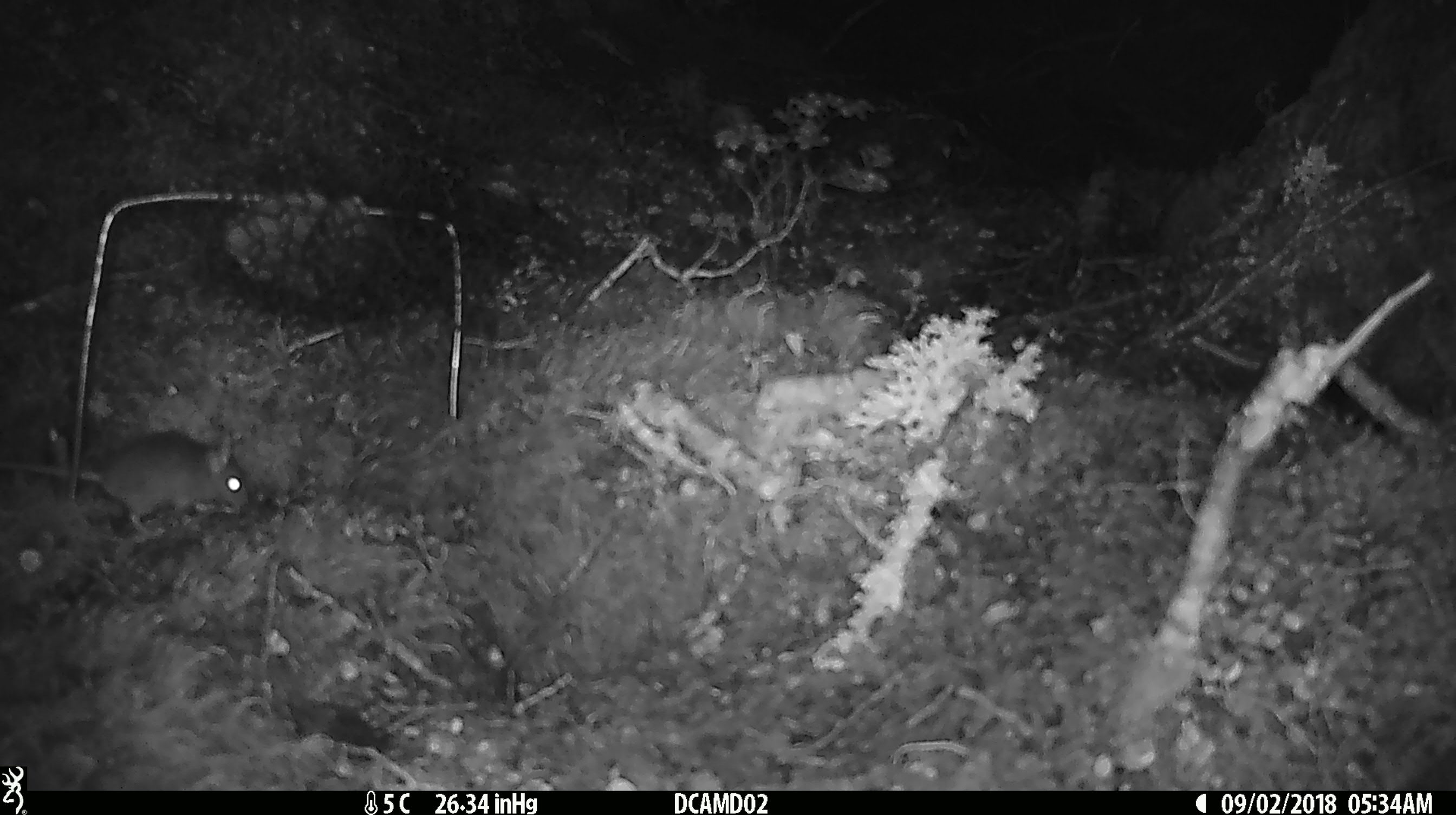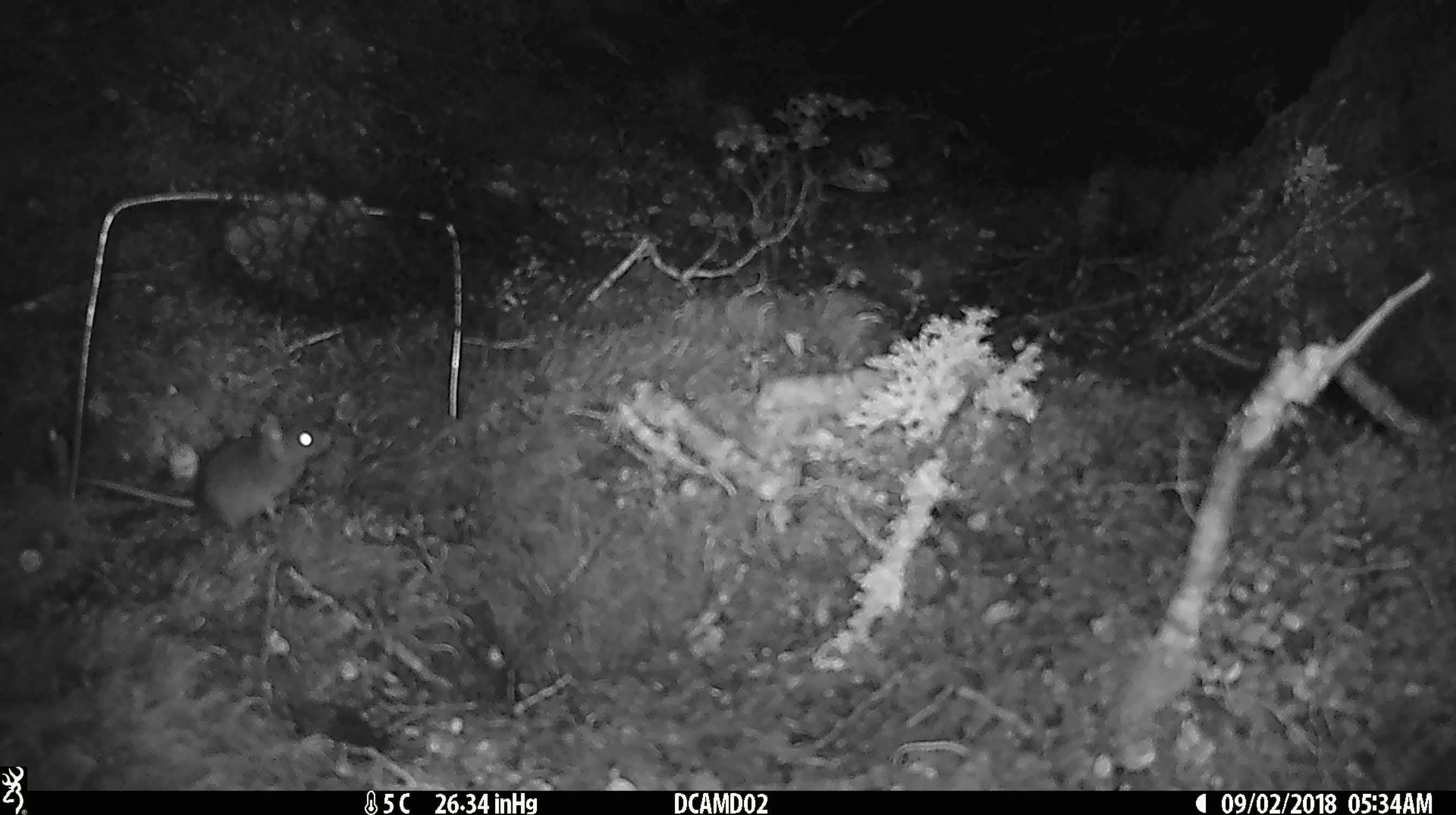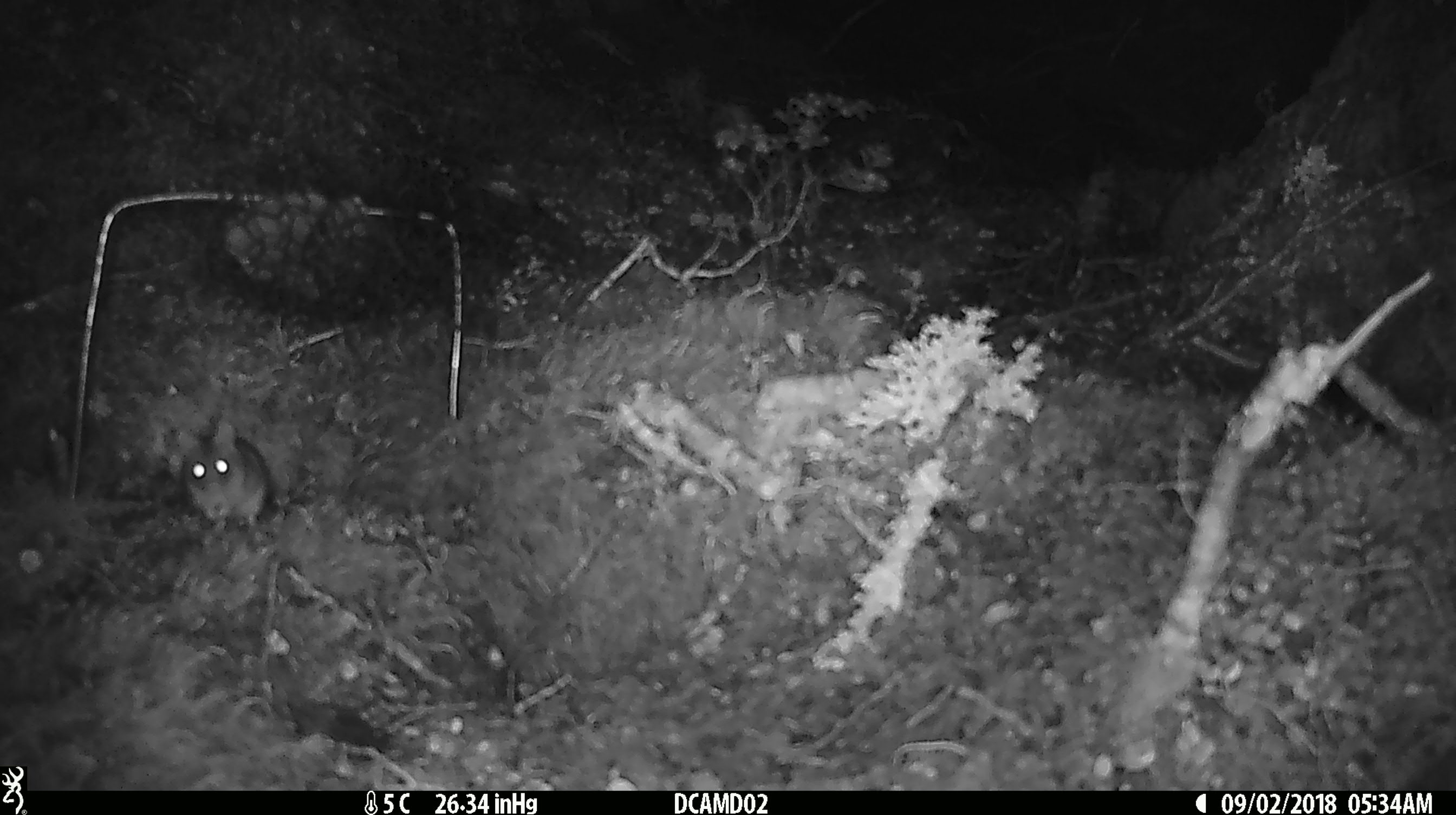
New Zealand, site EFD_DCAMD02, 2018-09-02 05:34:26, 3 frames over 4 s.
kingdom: Animalia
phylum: Chordata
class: Mammalia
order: Rodentia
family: Muridae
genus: Mus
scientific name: Mus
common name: mouse